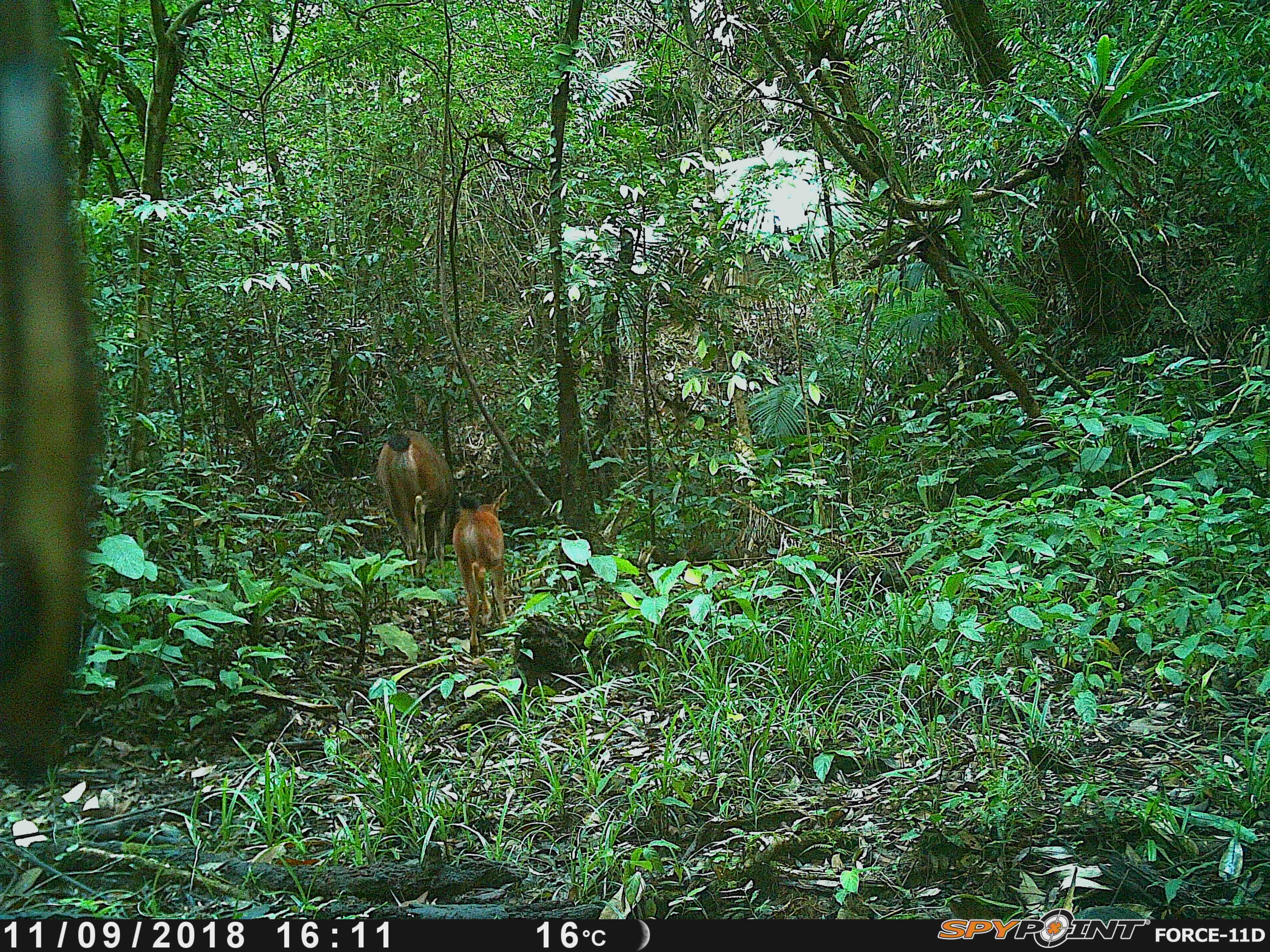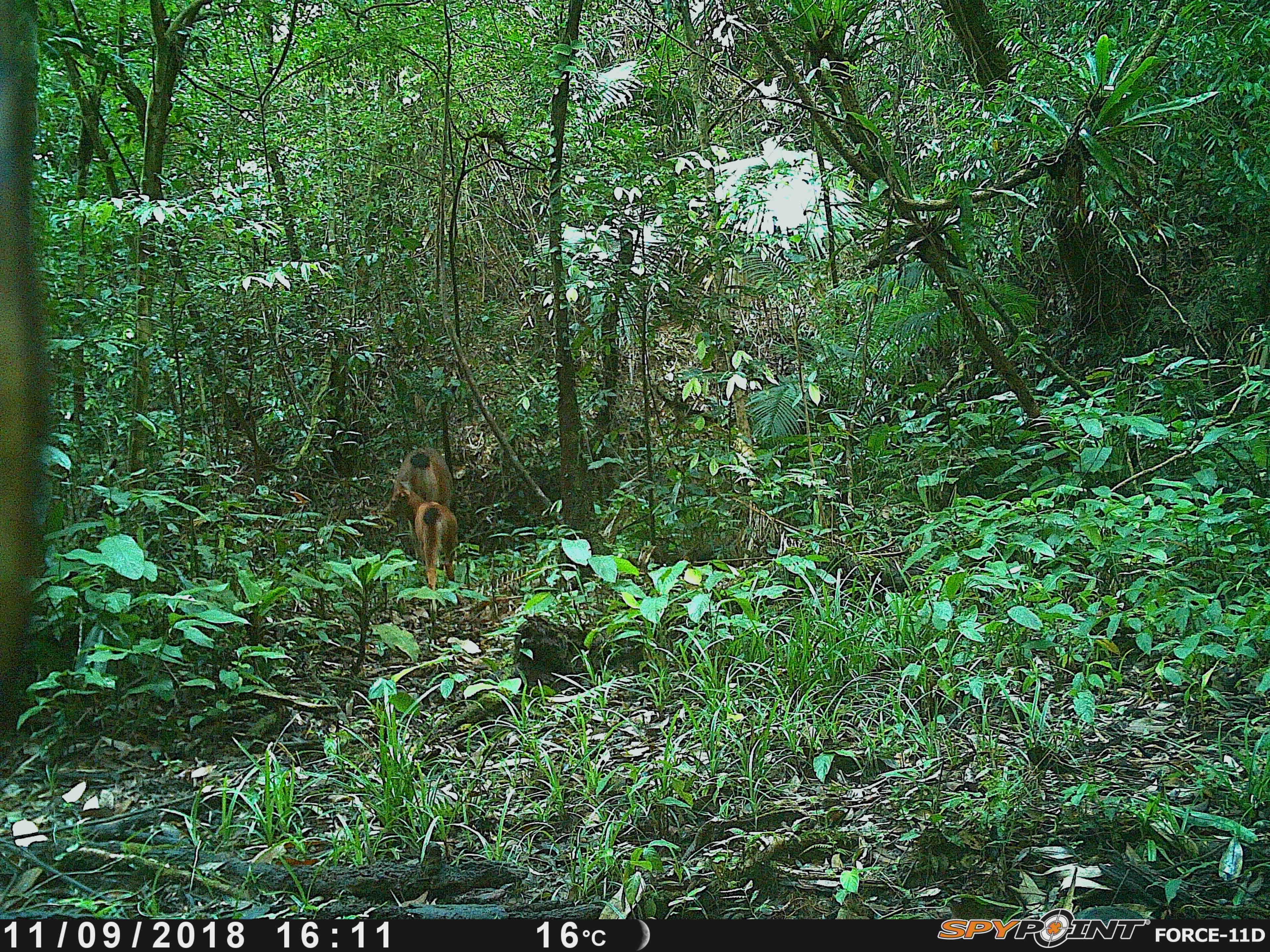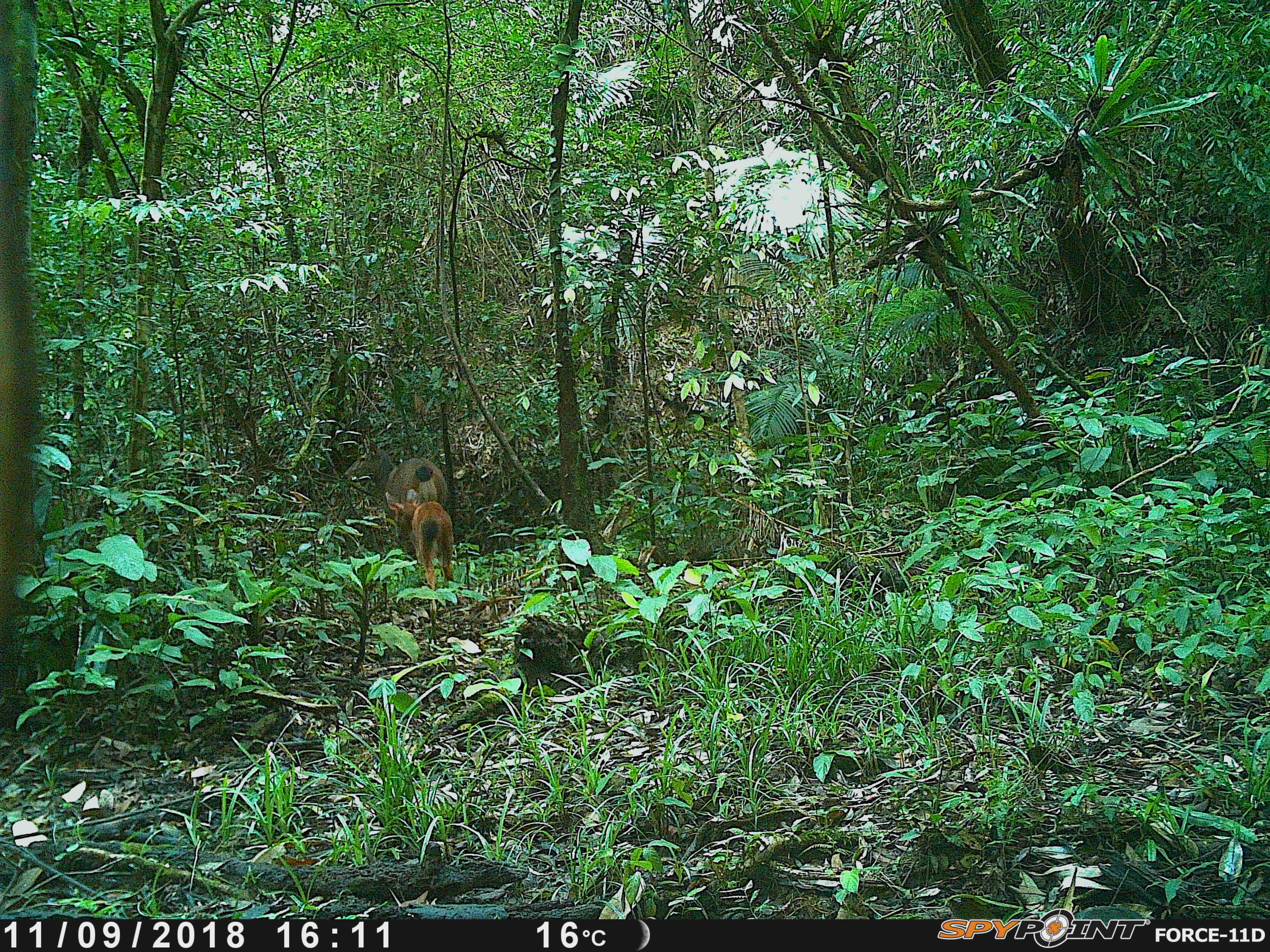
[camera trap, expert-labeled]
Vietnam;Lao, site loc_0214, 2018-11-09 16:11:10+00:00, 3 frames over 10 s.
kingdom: Animalia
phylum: Chordata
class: Mammalia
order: Artiodactyla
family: Cervidae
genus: Rusa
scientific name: Rusa unicolor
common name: sambar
Sambar (Rusa unicolor). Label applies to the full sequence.